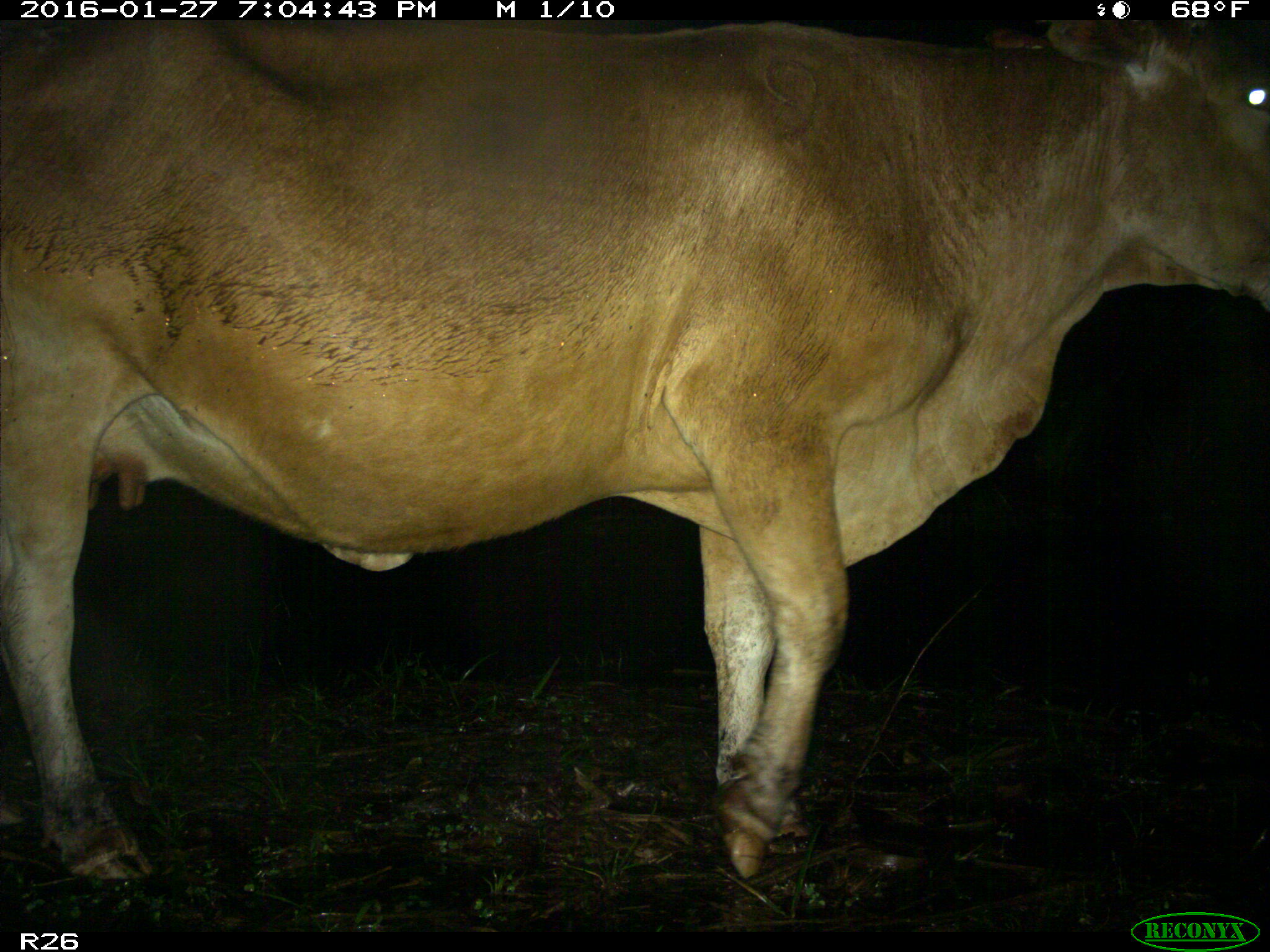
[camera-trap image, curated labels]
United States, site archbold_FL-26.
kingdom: Animalia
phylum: Chordata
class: Mammalia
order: Artiodactyla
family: Bovidae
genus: Bos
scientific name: Bos taurus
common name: domestic cow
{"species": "Bos taurus (domestic cow)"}